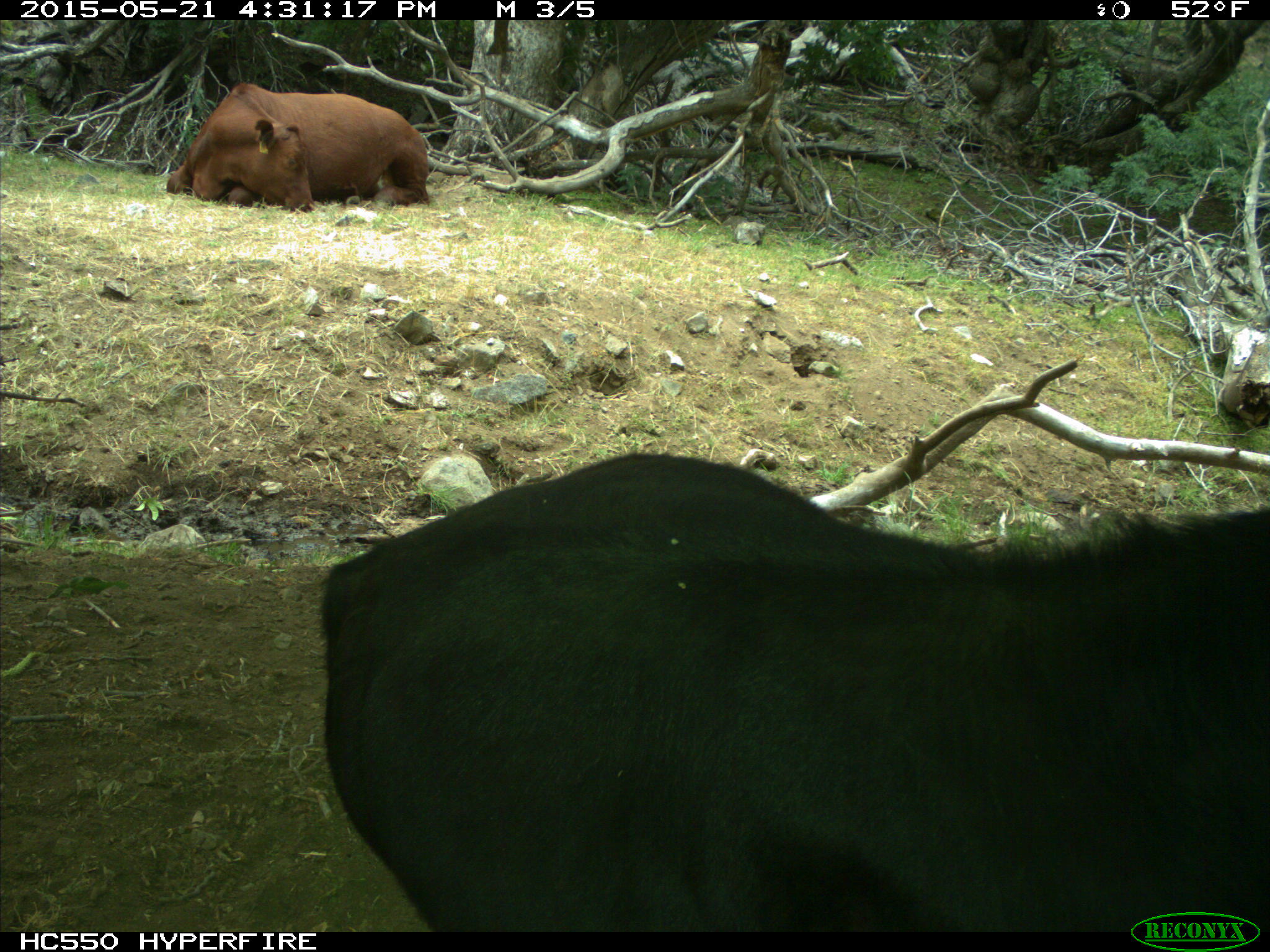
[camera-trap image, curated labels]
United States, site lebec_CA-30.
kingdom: Animalia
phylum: Chordata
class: Mammalia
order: Artiodactyla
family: Bovidae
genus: Bos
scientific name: Bos taurus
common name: domestic cow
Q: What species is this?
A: Bos taurus (domestic cow).